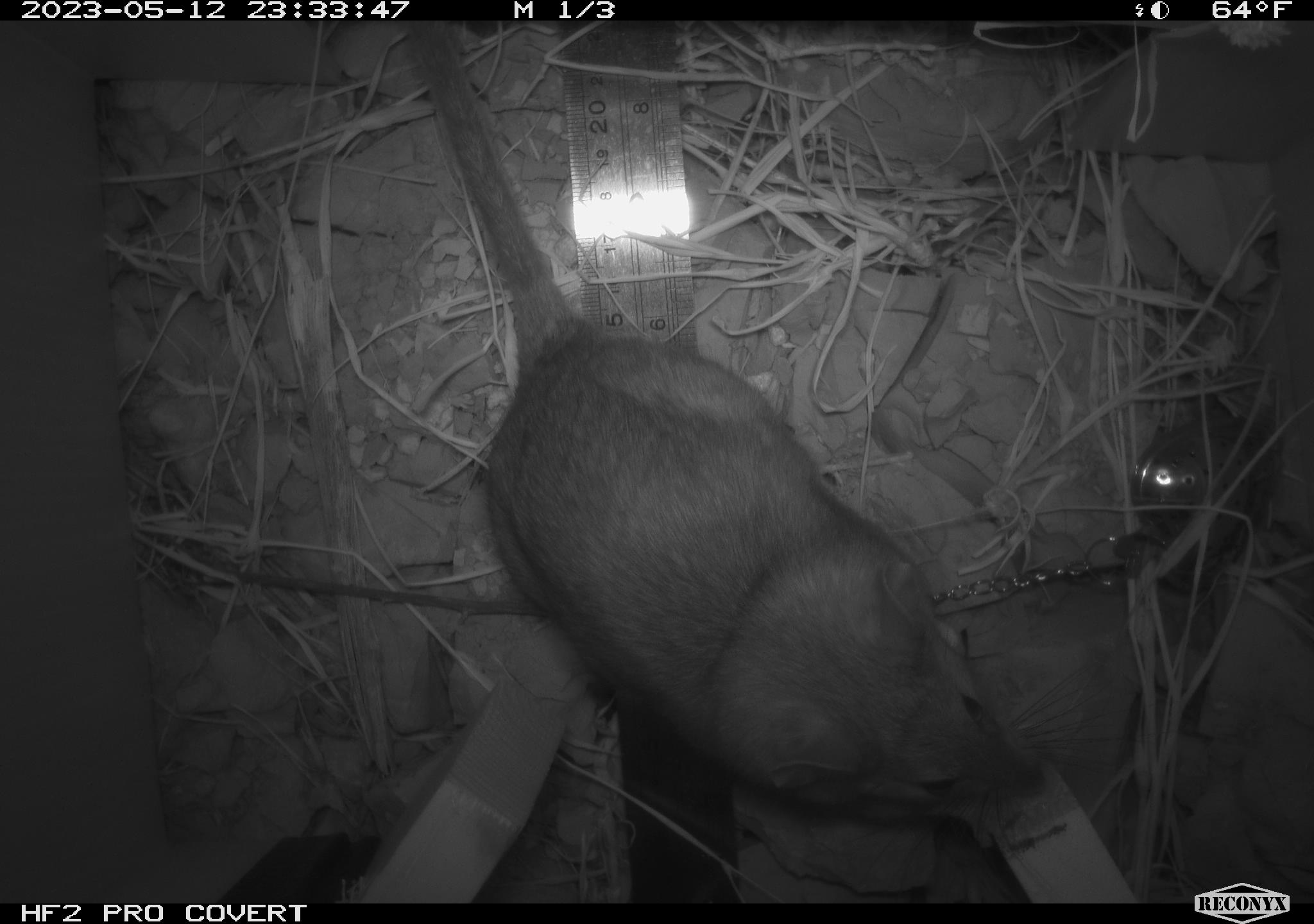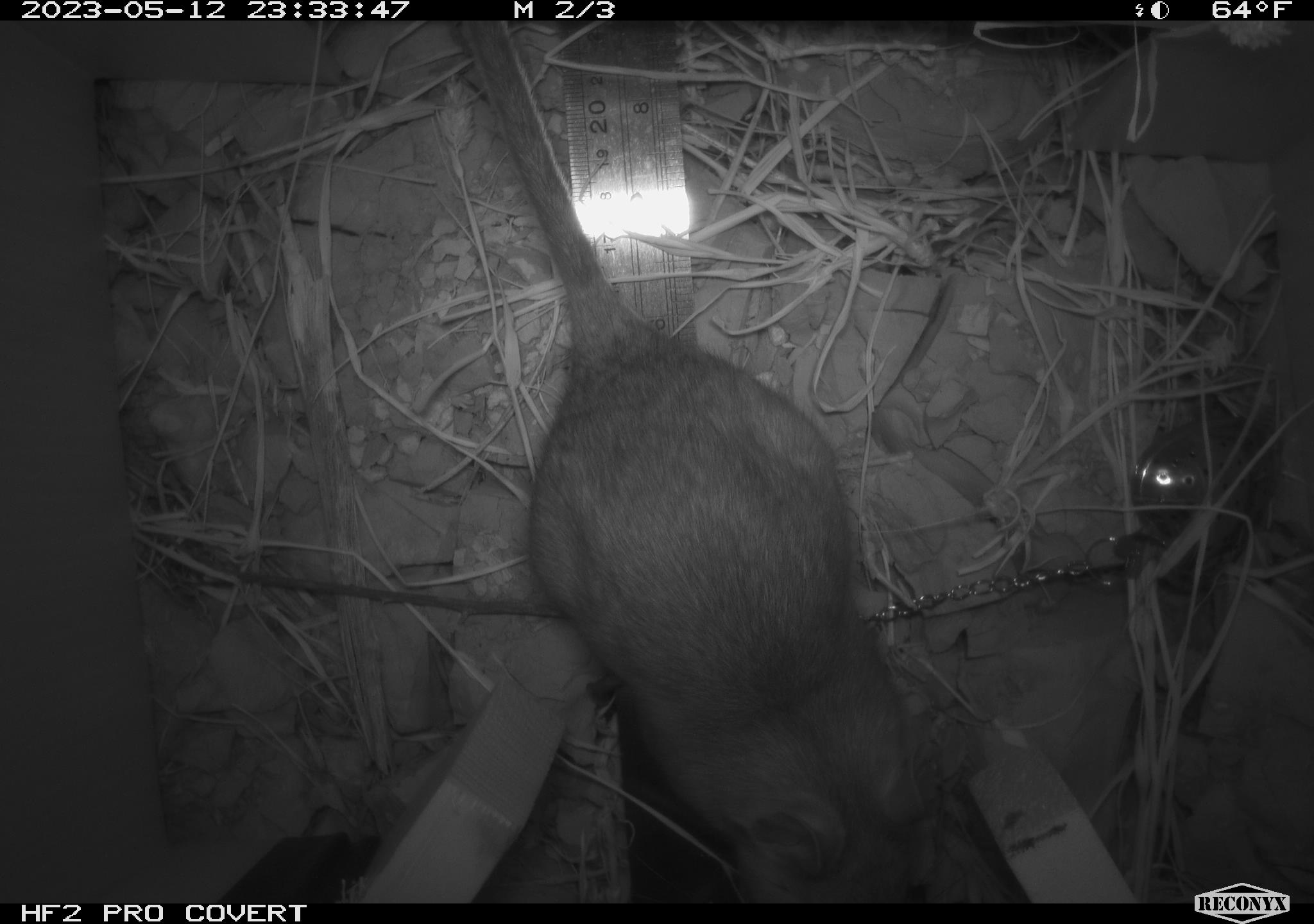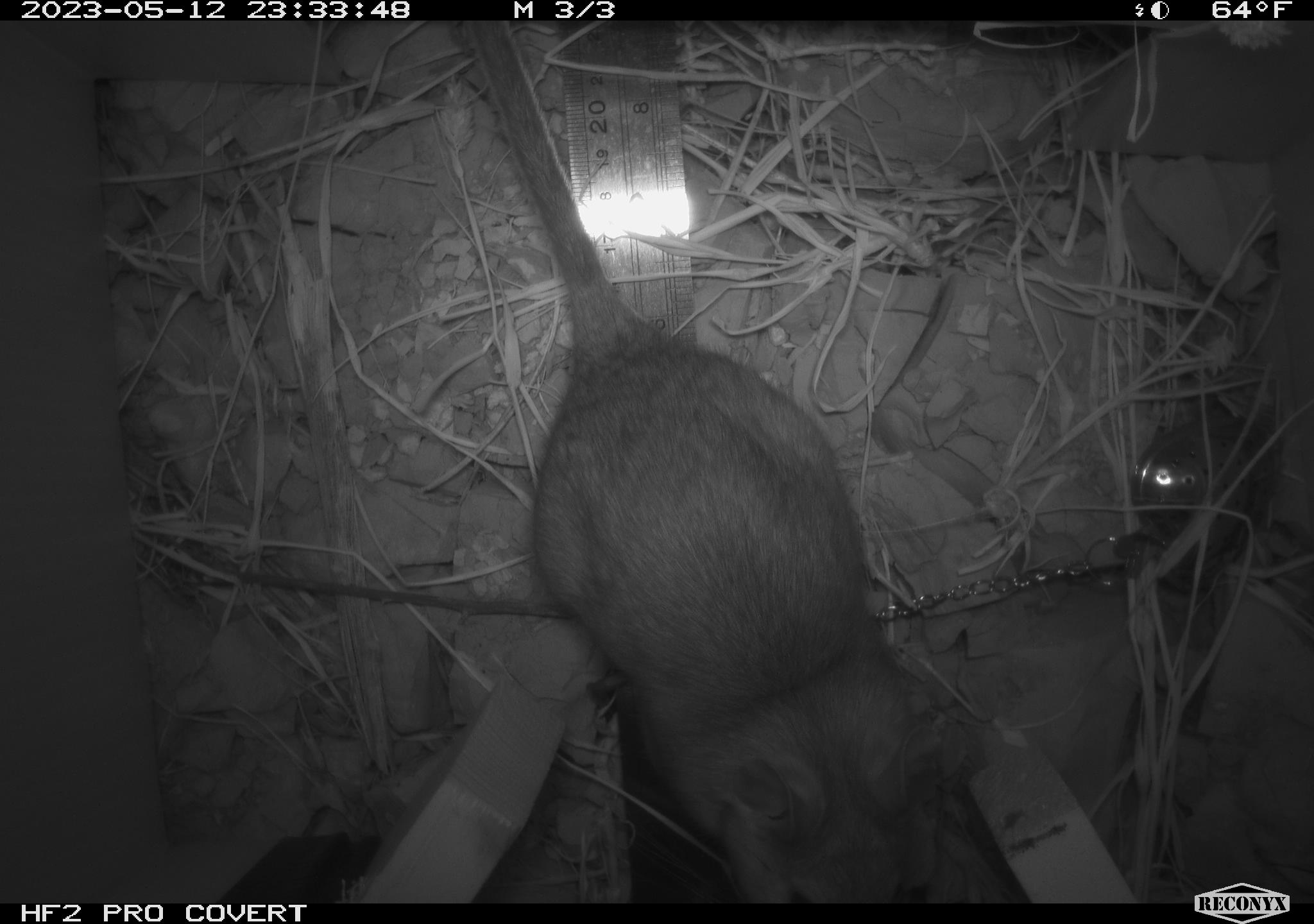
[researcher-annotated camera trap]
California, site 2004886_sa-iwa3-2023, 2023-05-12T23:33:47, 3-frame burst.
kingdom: Animalia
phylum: Chordata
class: Mammalia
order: Rodentia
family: Cricetidae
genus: Neotoma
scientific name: Neotoma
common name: pack rat or woodrat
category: neotoma species